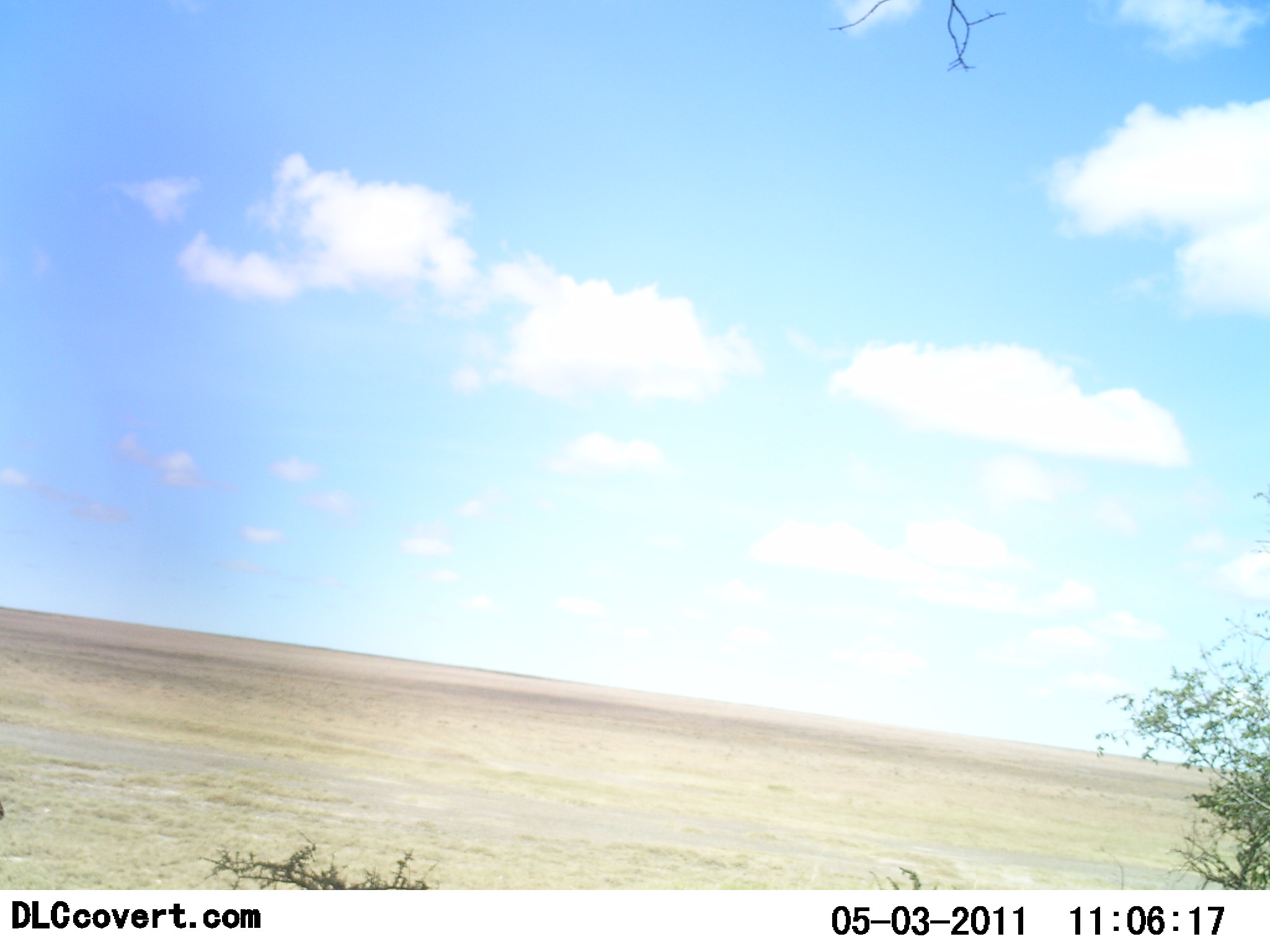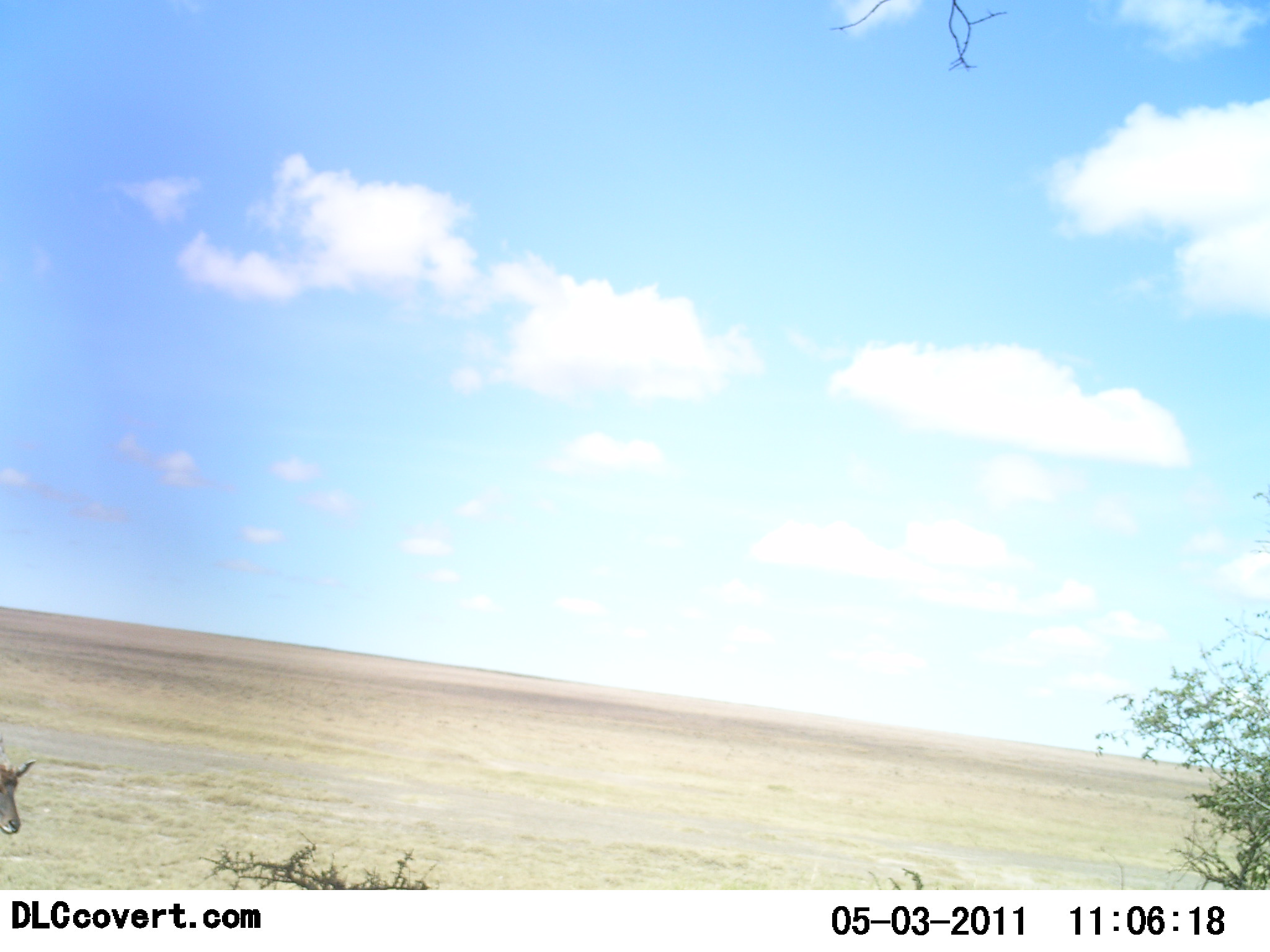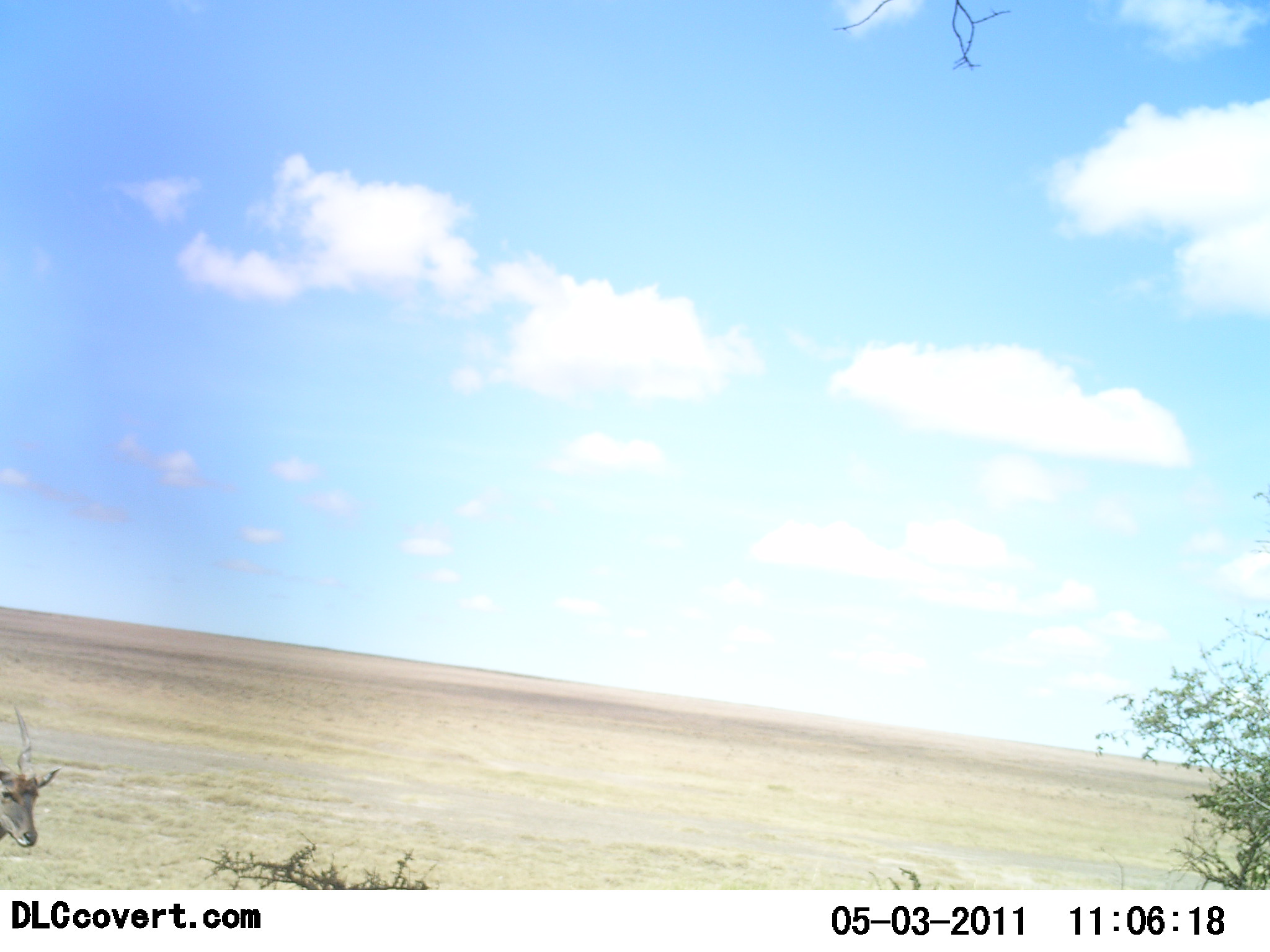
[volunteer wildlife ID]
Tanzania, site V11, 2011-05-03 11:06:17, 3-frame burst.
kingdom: Animalia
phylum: Chordata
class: Mammalia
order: Artiodactyla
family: Bovidae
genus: Tragelaphus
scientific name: Tragelaphus oryx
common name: eland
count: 1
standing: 29%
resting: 0%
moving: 71%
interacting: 0%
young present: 0%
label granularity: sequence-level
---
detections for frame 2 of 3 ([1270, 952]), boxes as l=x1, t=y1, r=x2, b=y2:
animal: l=1, t=760, r=37, b=837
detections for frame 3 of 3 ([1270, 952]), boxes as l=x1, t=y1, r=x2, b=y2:
animal: l=0, t=767, r=60, b=849